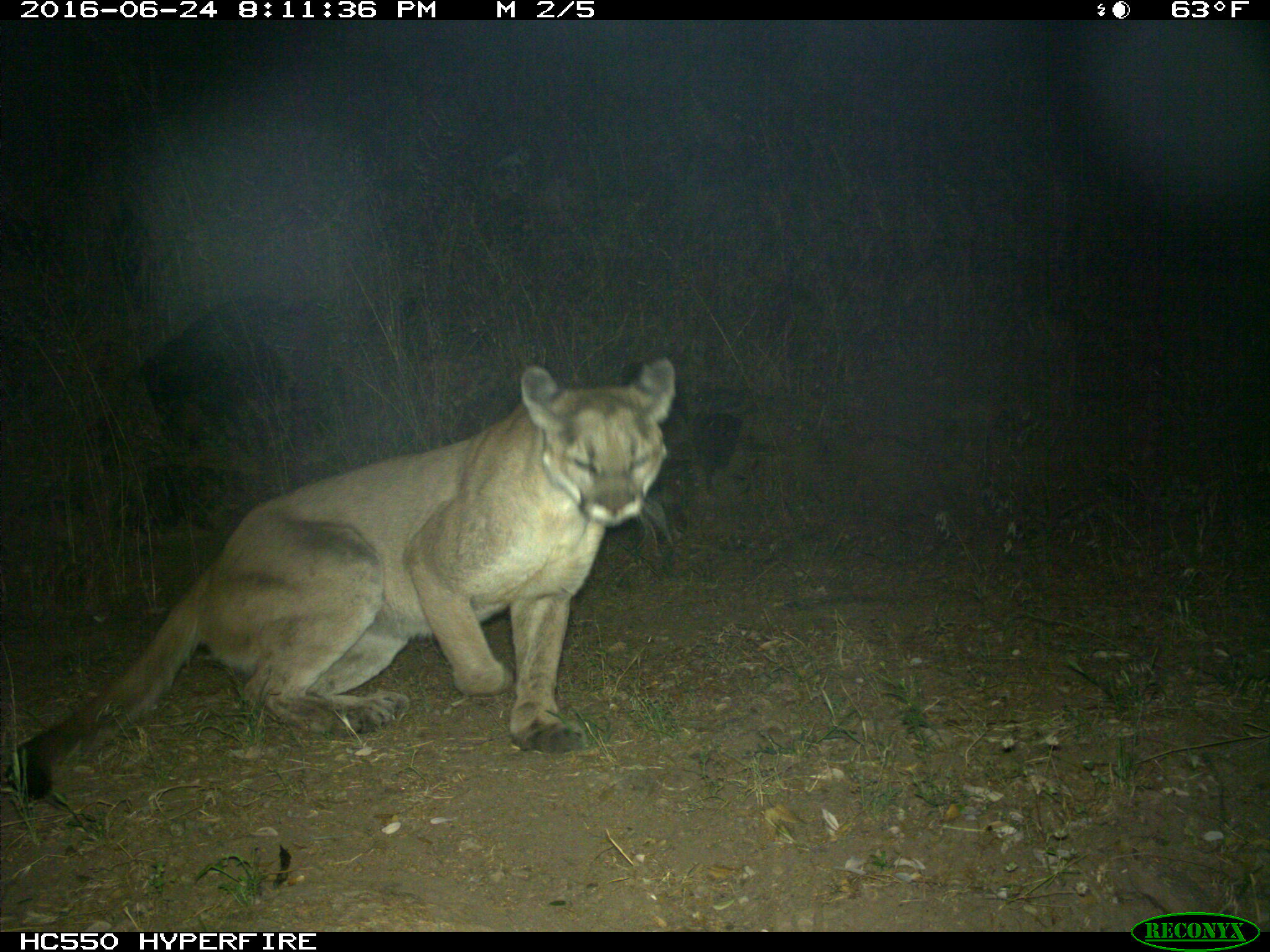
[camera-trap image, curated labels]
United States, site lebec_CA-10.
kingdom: Animalia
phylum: Chordata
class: Mammalia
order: Carnivora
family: Felidae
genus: Puma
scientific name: Puma concolor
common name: mountain lion